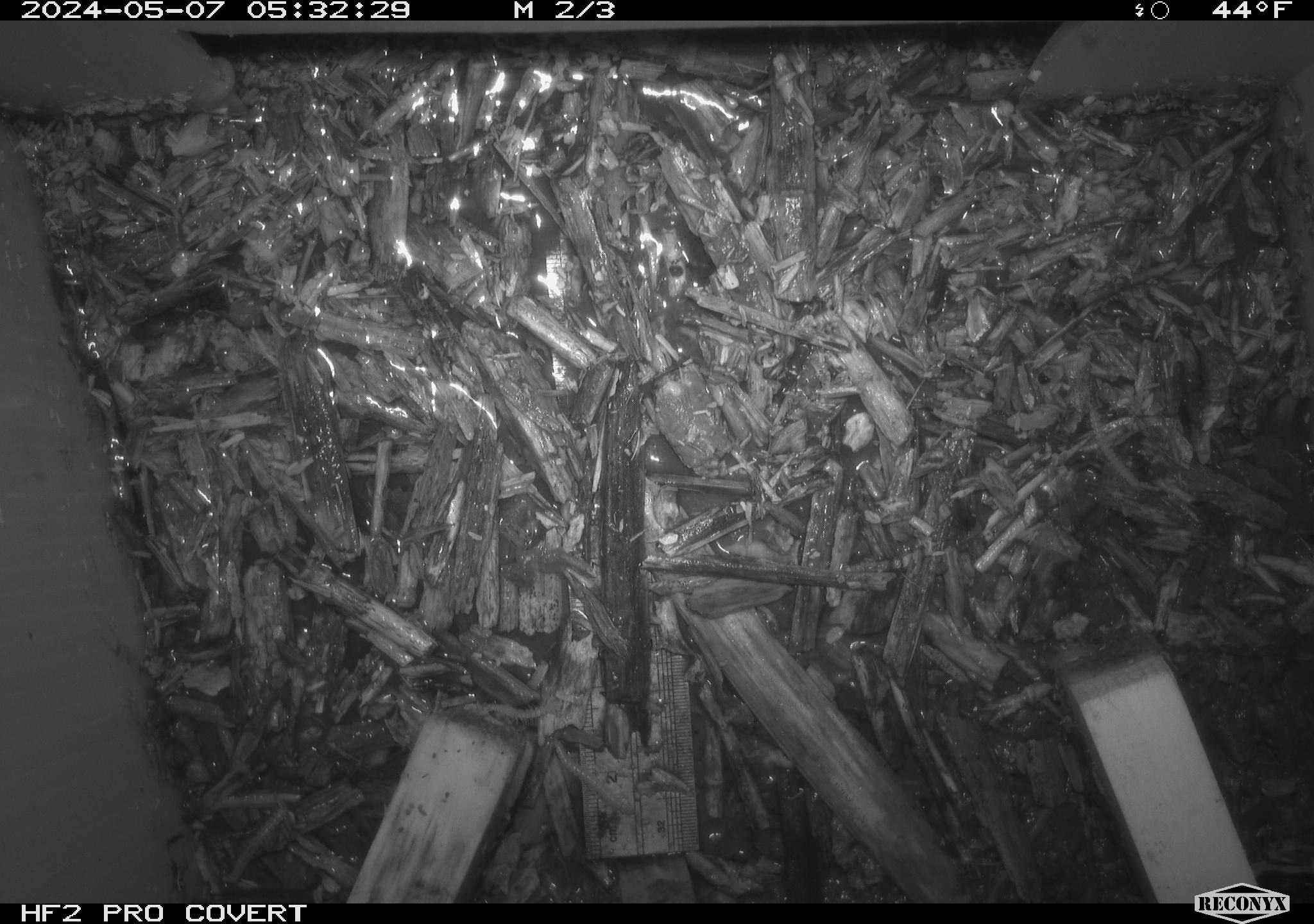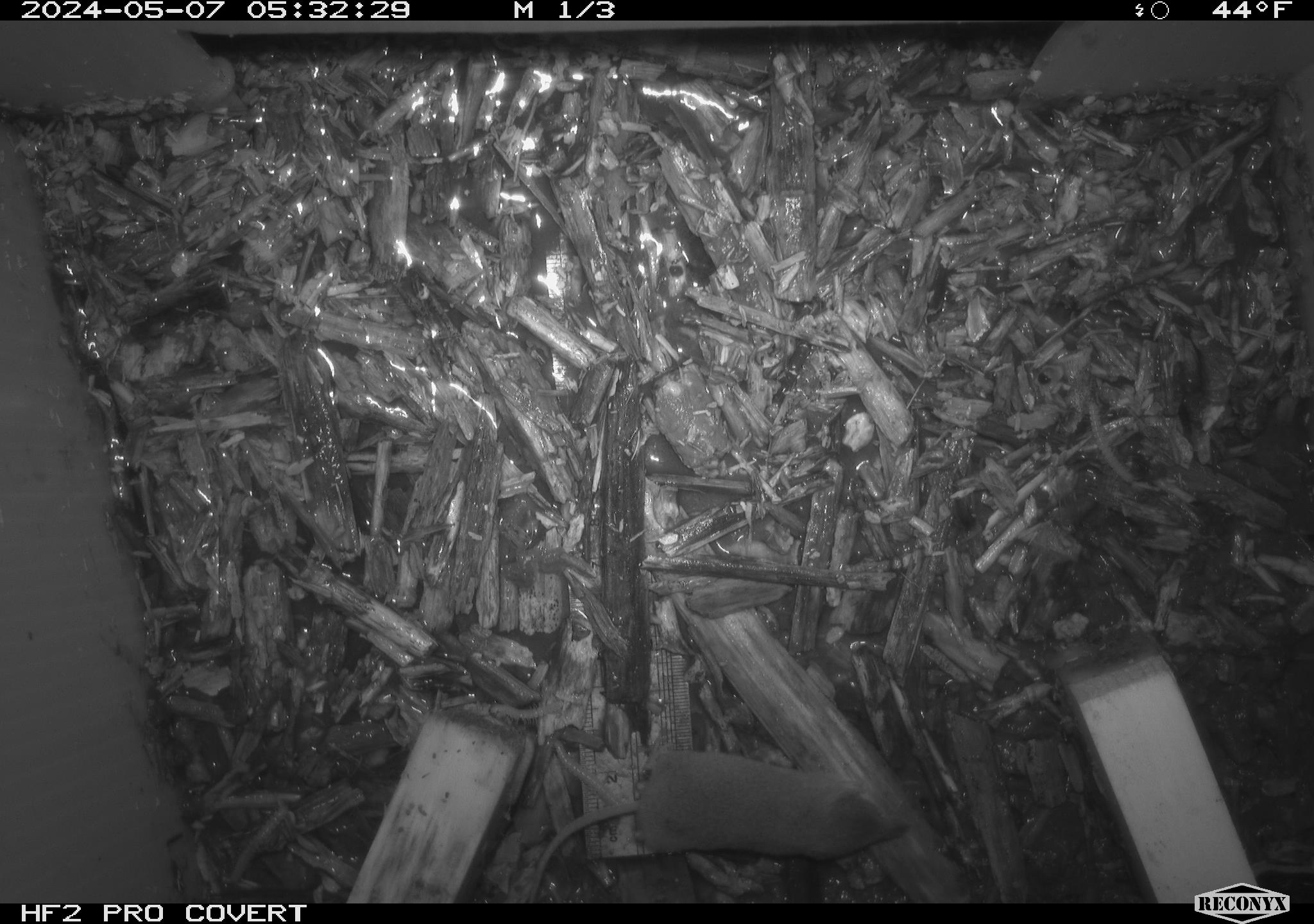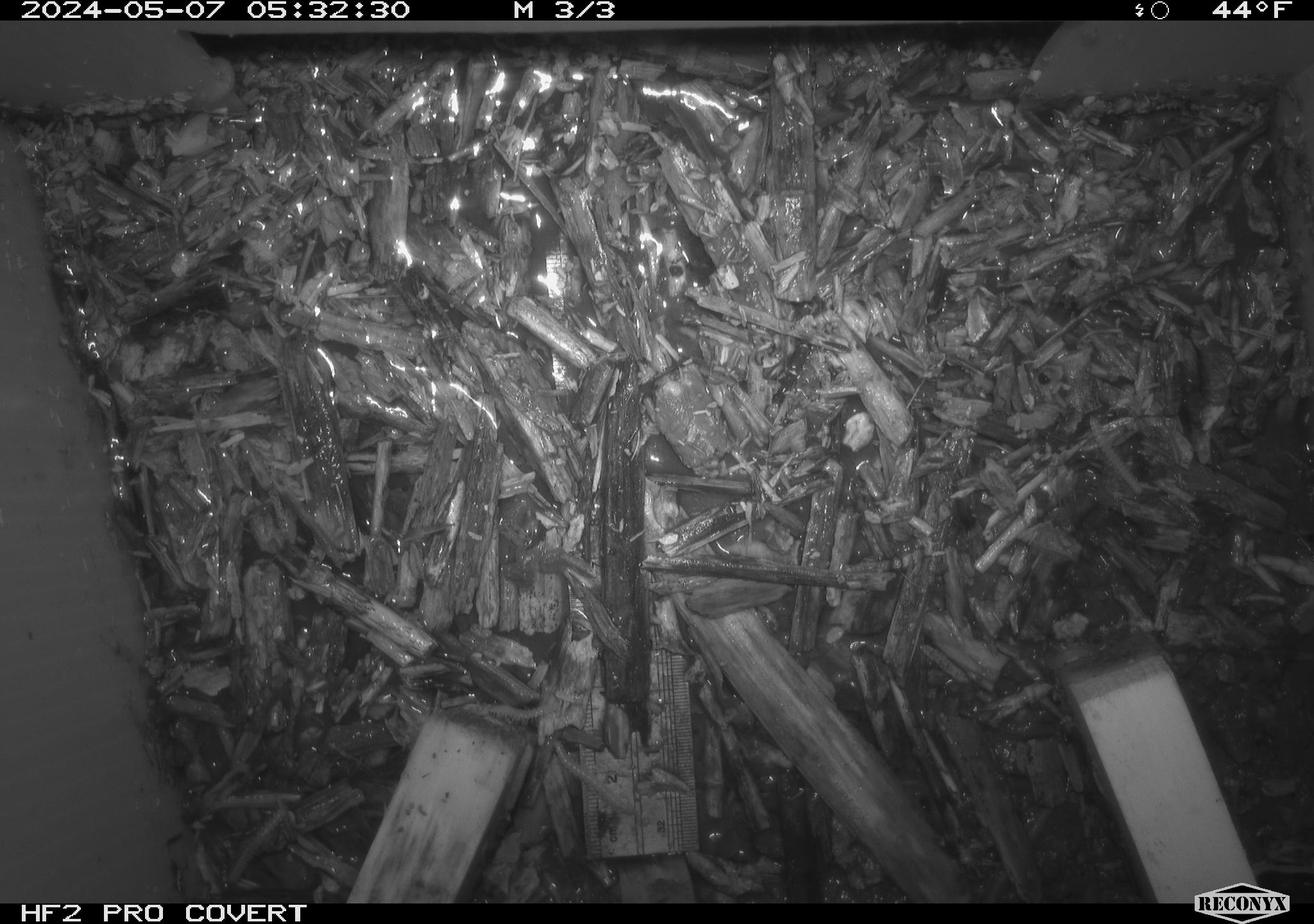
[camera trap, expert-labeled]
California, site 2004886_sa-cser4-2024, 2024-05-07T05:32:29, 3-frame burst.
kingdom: Animalia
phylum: Chordata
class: Mammalia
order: Eulipotyphla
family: Soricidae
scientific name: Soricidae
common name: shrews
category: soricidae family